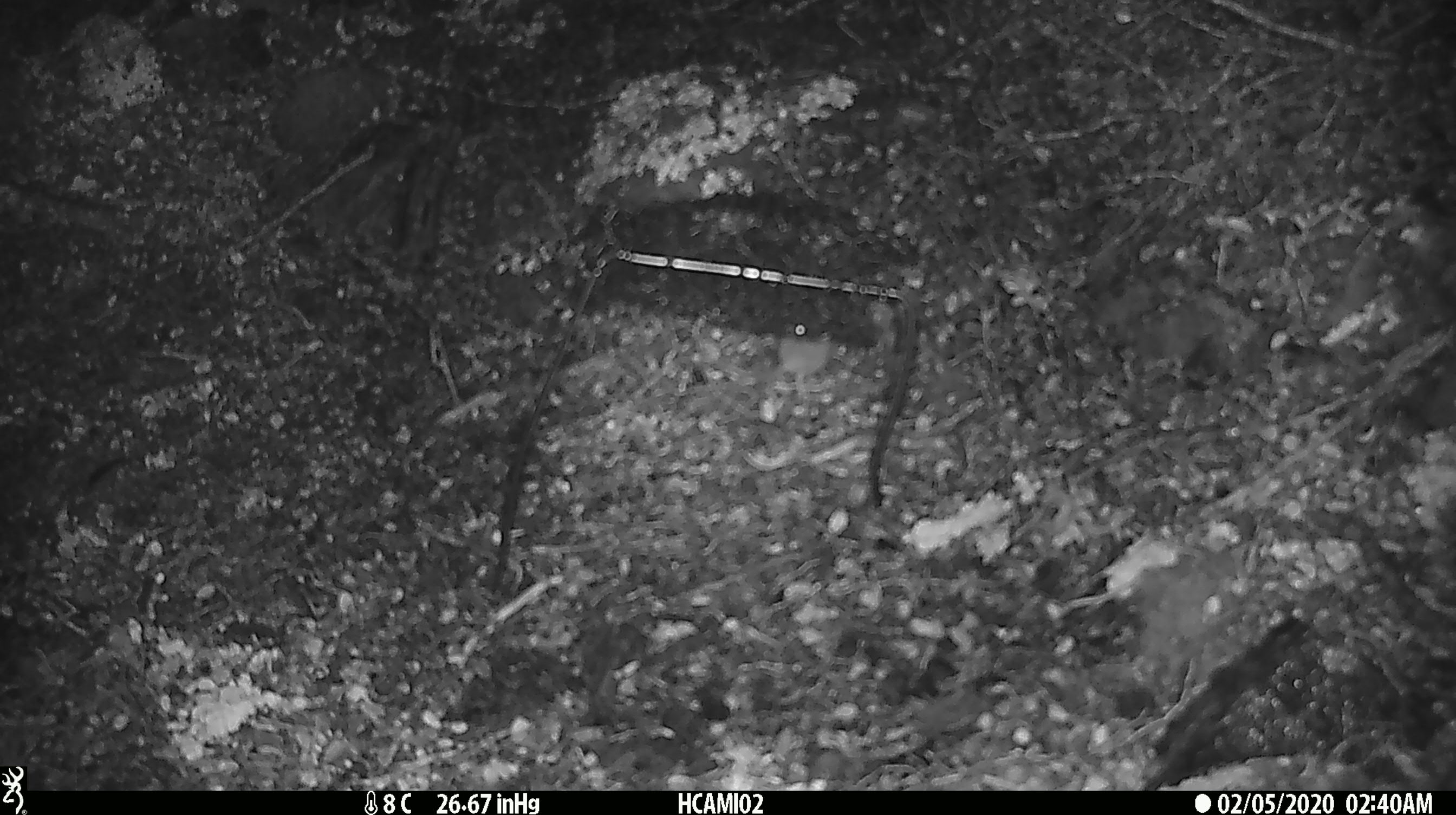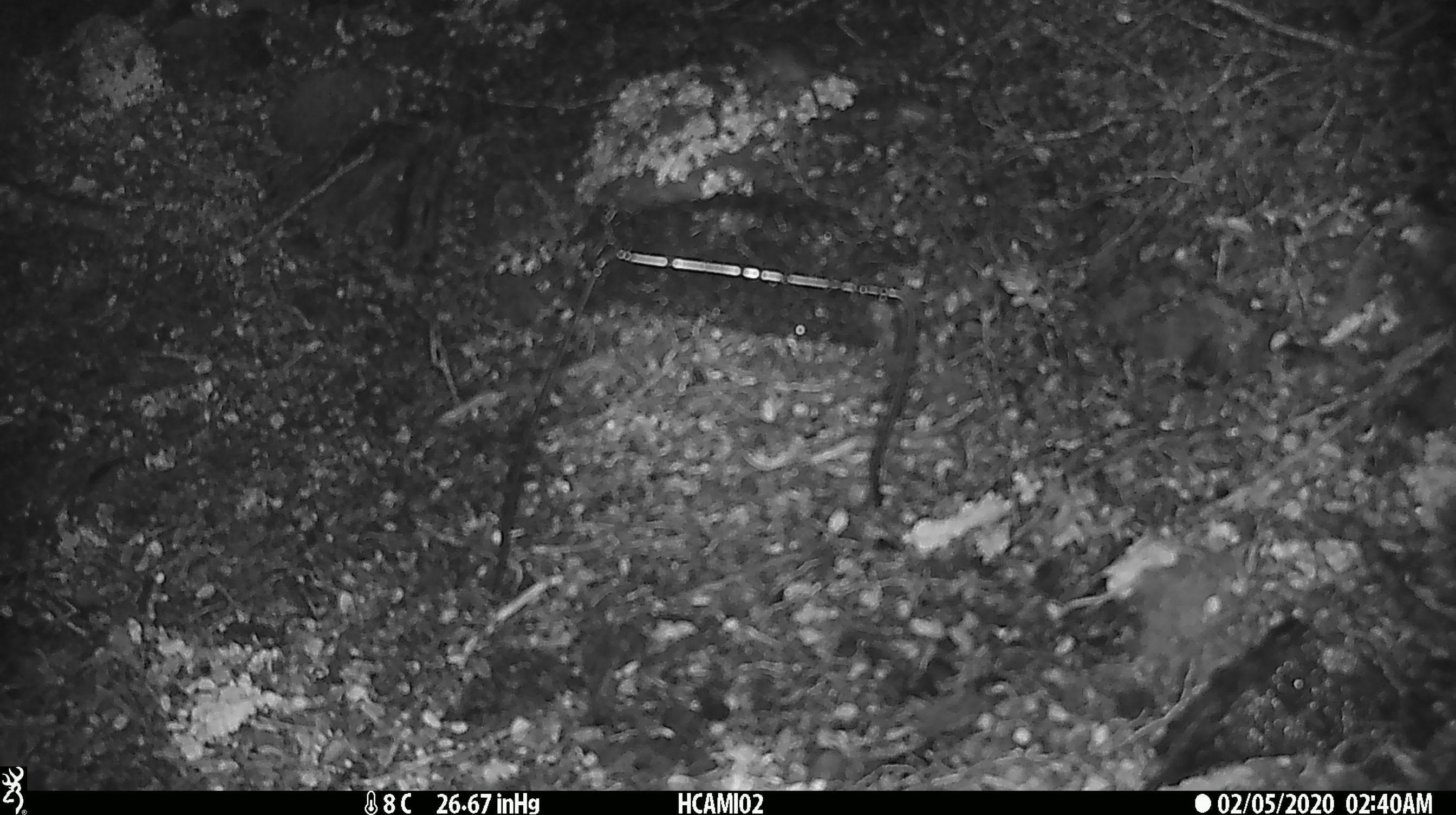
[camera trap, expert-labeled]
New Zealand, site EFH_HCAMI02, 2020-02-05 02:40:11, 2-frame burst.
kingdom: Animalia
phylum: Chordata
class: Mammalia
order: Rodentia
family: Muridae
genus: Mus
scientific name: Mus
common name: mouse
Mouse (Mus).